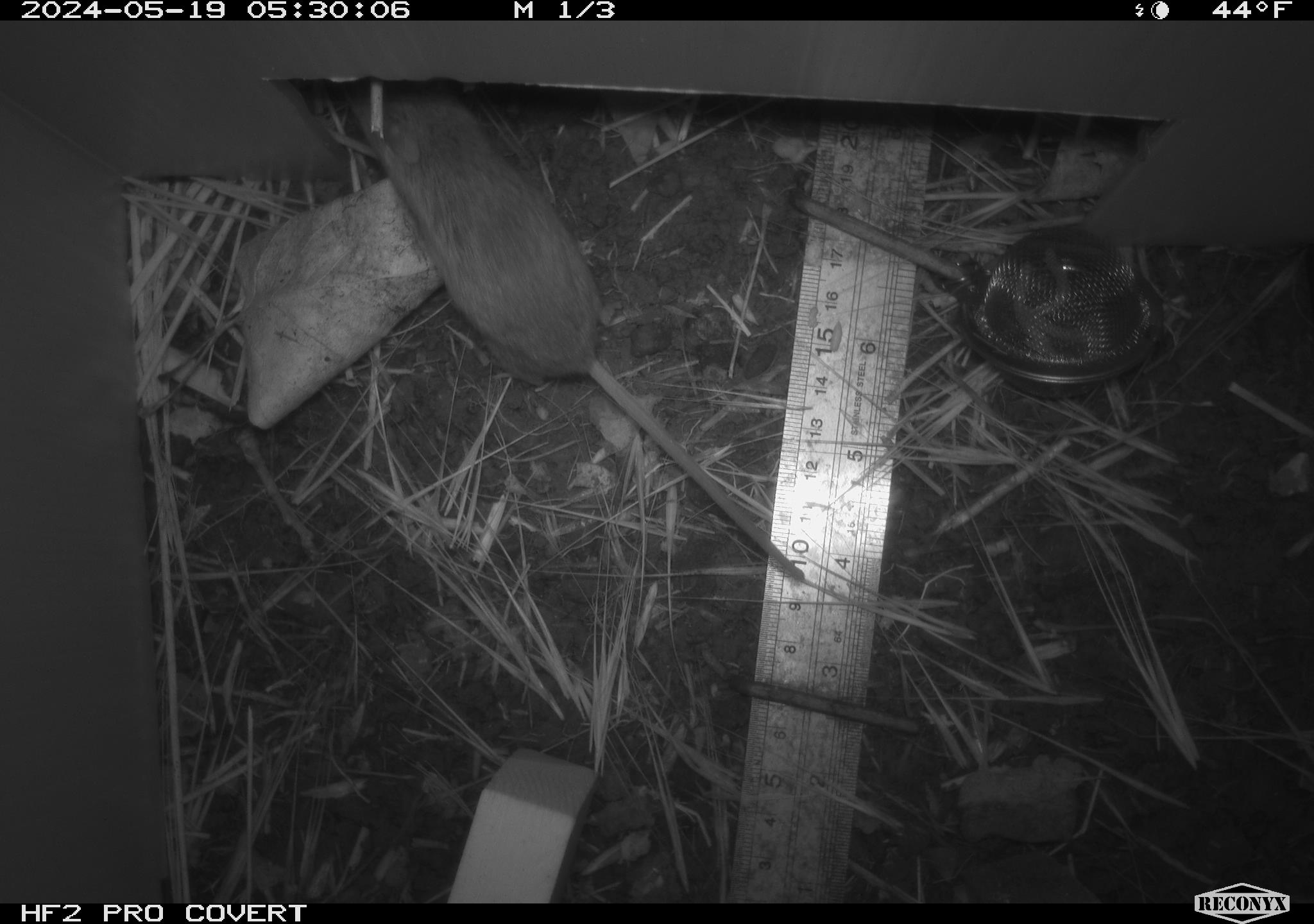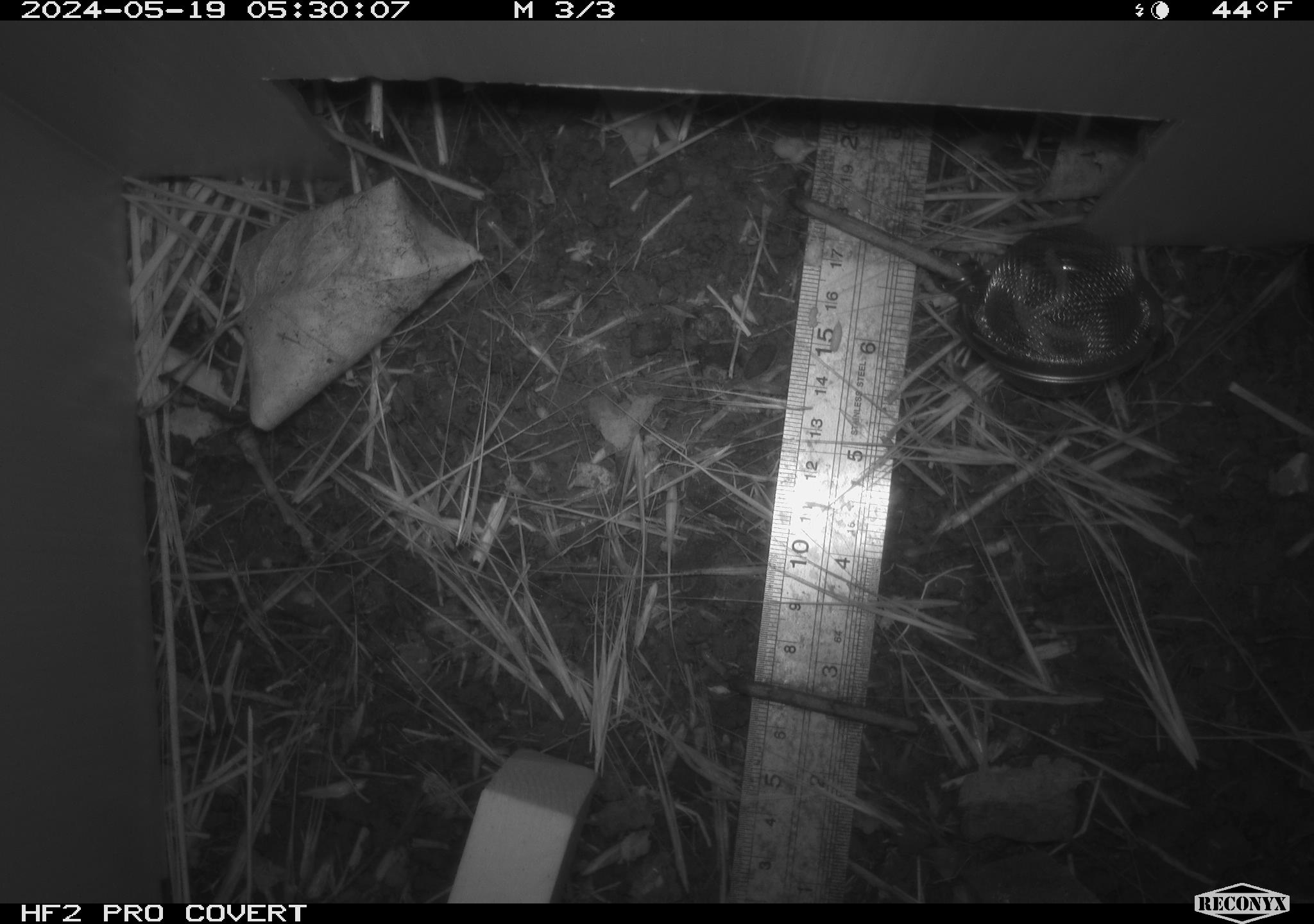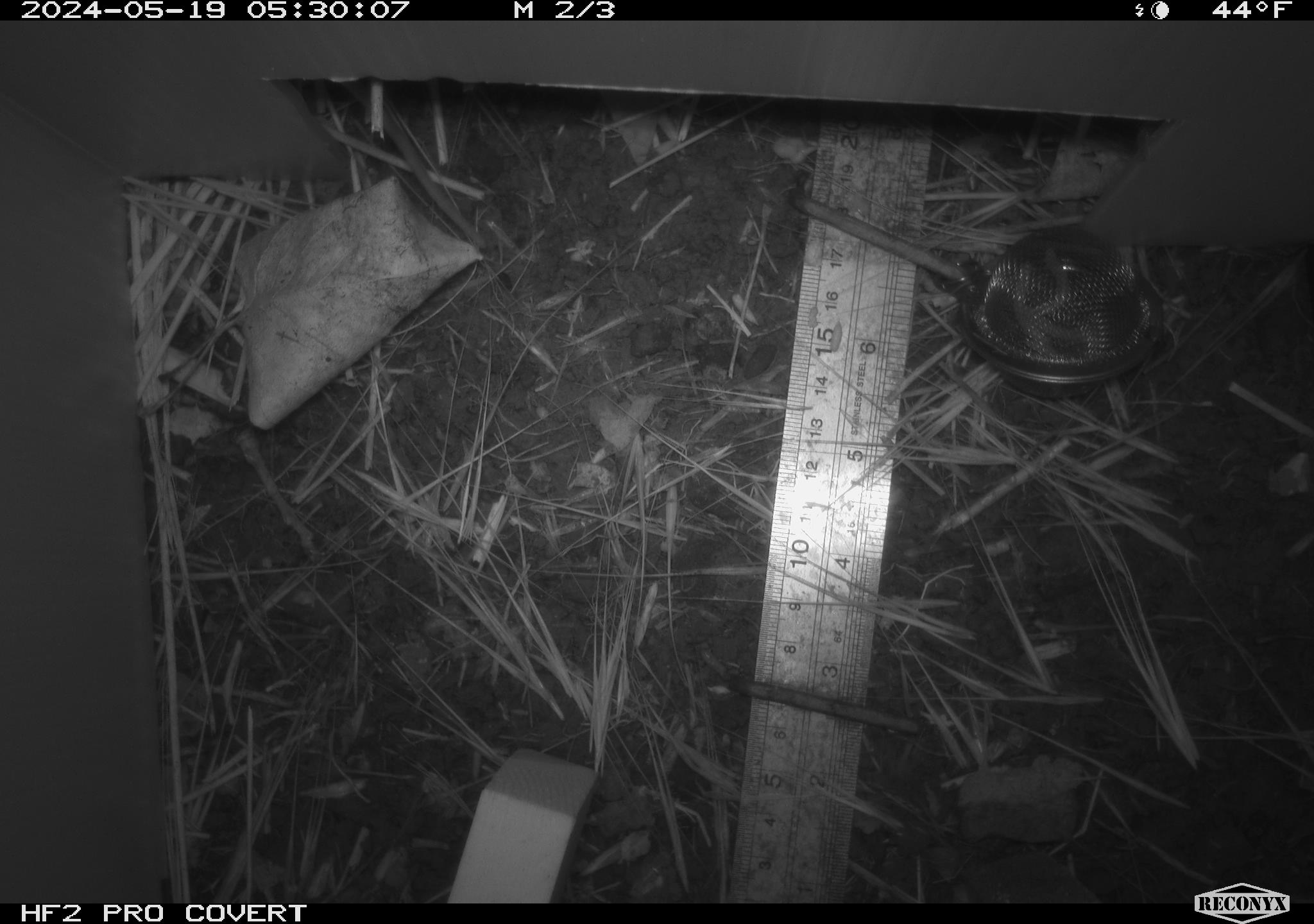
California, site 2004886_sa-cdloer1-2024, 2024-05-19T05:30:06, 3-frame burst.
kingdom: Animalia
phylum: Chordata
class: Mammalia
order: Rodentia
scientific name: Rodentia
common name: mouse species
Mouse species (Rodentia).